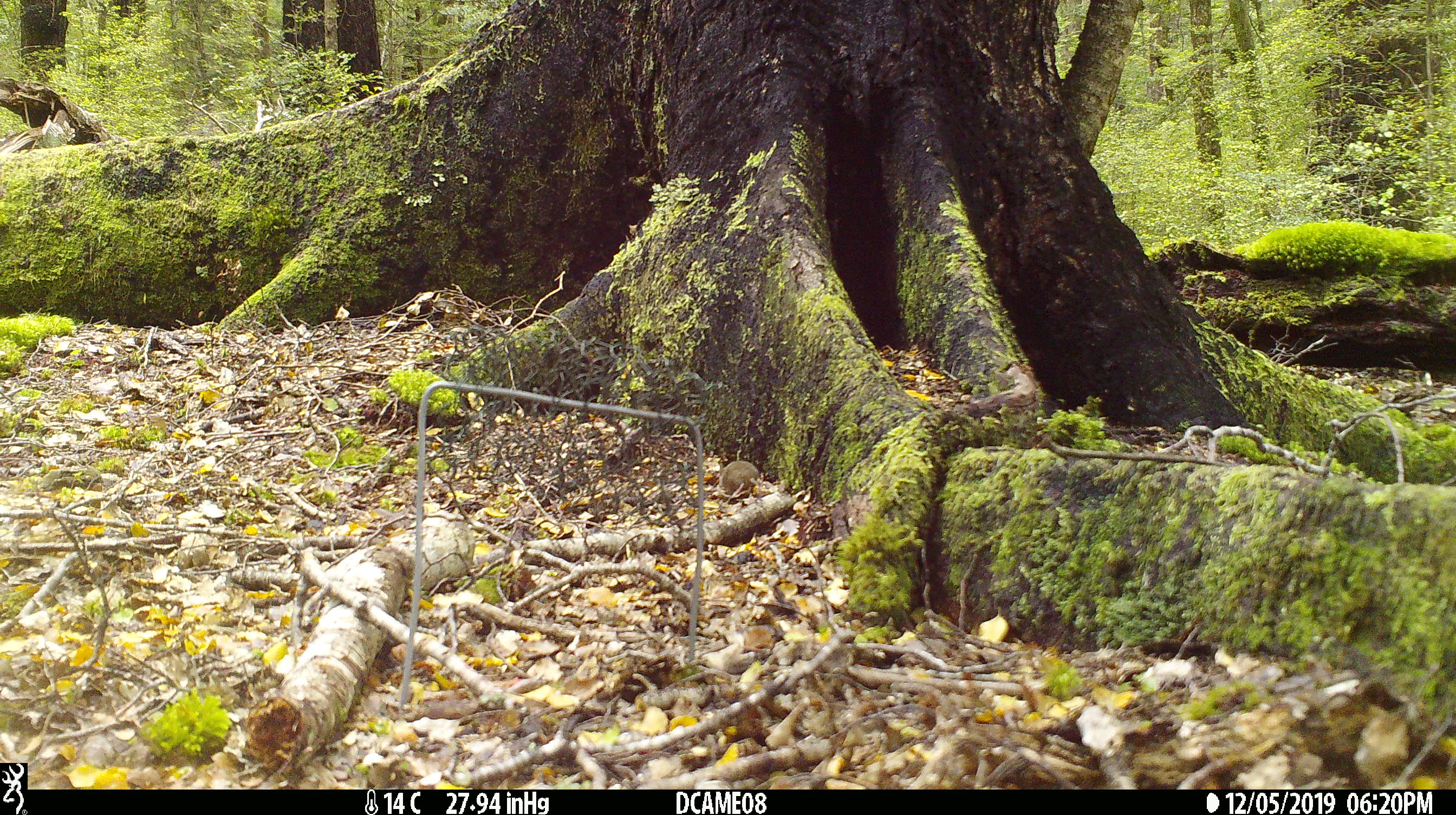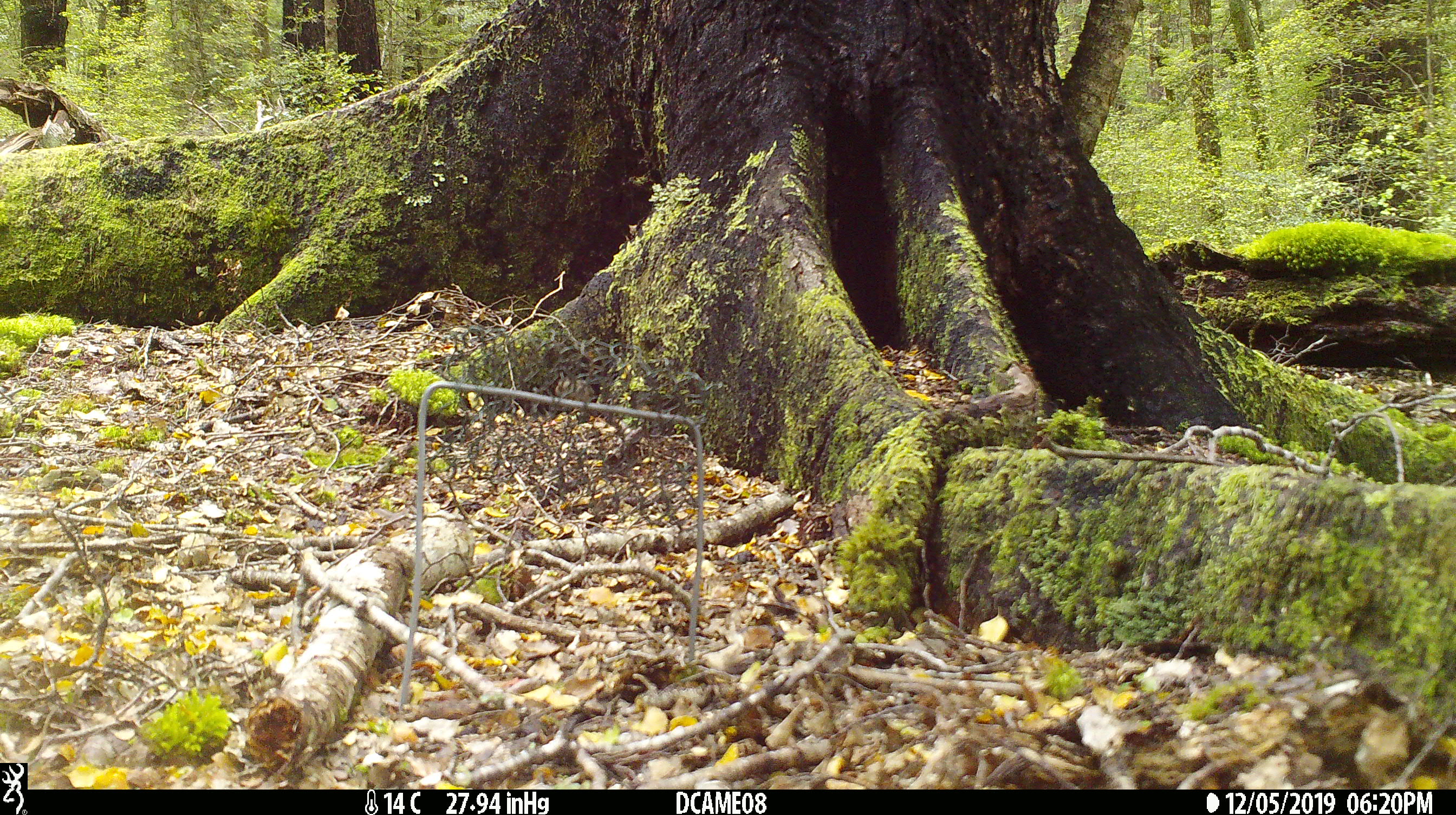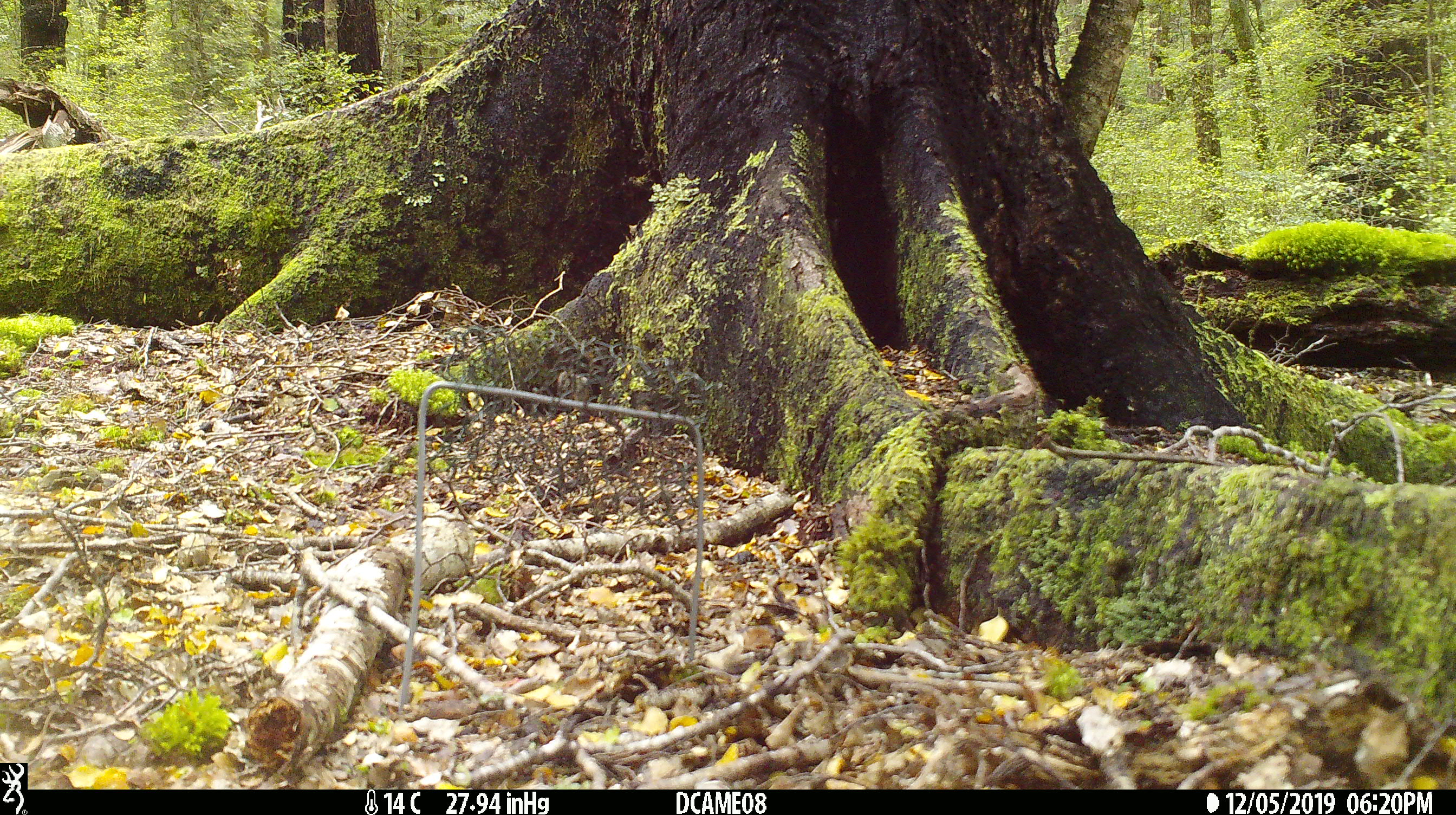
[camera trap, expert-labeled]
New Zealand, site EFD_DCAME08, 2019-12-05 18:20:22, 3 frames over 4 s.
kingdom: Animalia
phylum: Chordata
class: Mammalia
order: Rodentia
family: Muridae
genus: Mus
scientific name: Mus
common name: mouse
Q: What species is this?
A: Mouse (Mus).